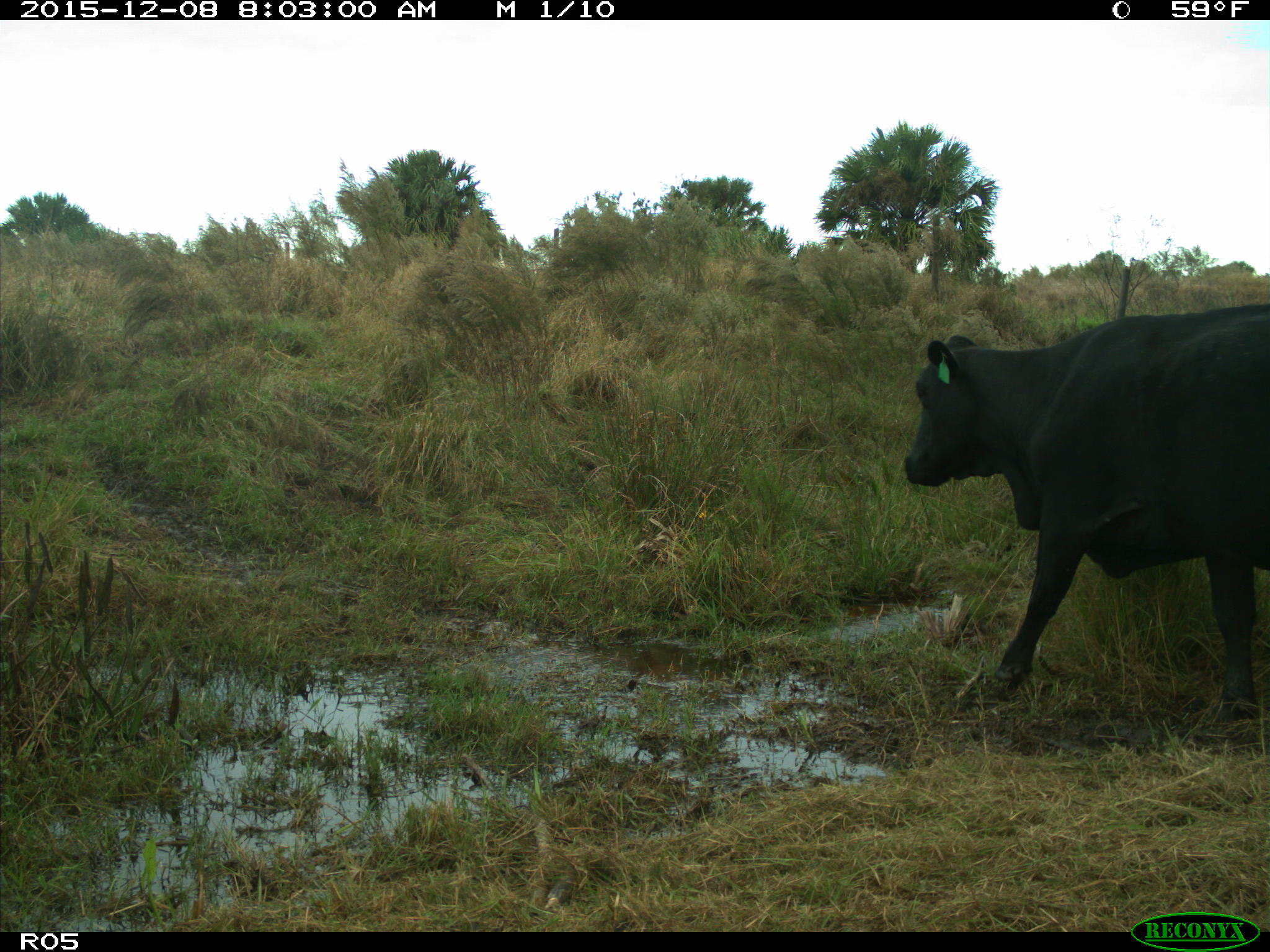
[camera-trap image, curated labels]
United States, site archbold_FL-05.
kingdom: Animalia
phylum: Chordata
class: Mammalia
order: Artiodactyla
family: Bovidae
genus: Bos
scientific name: Bos taurus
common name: domestic cow